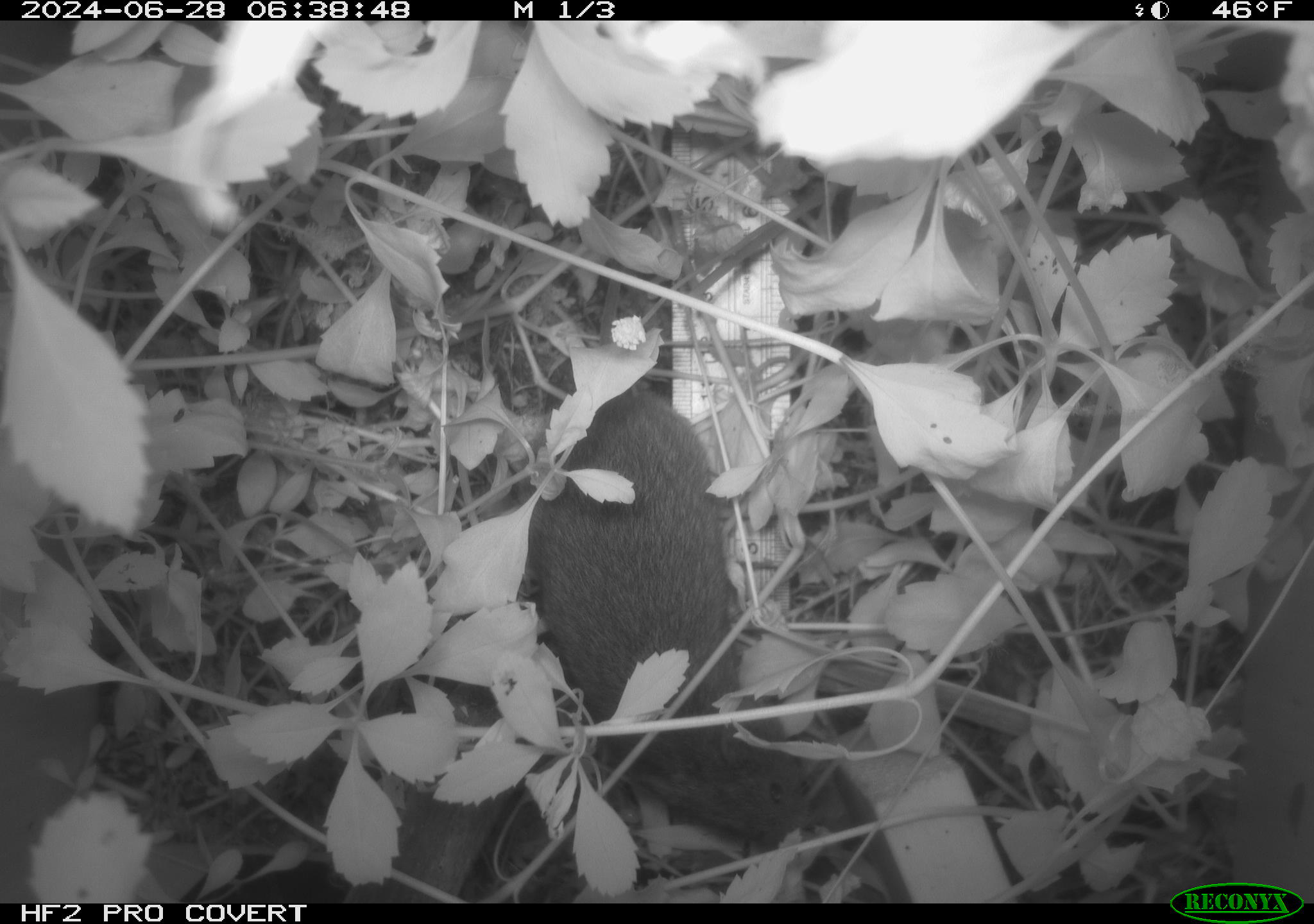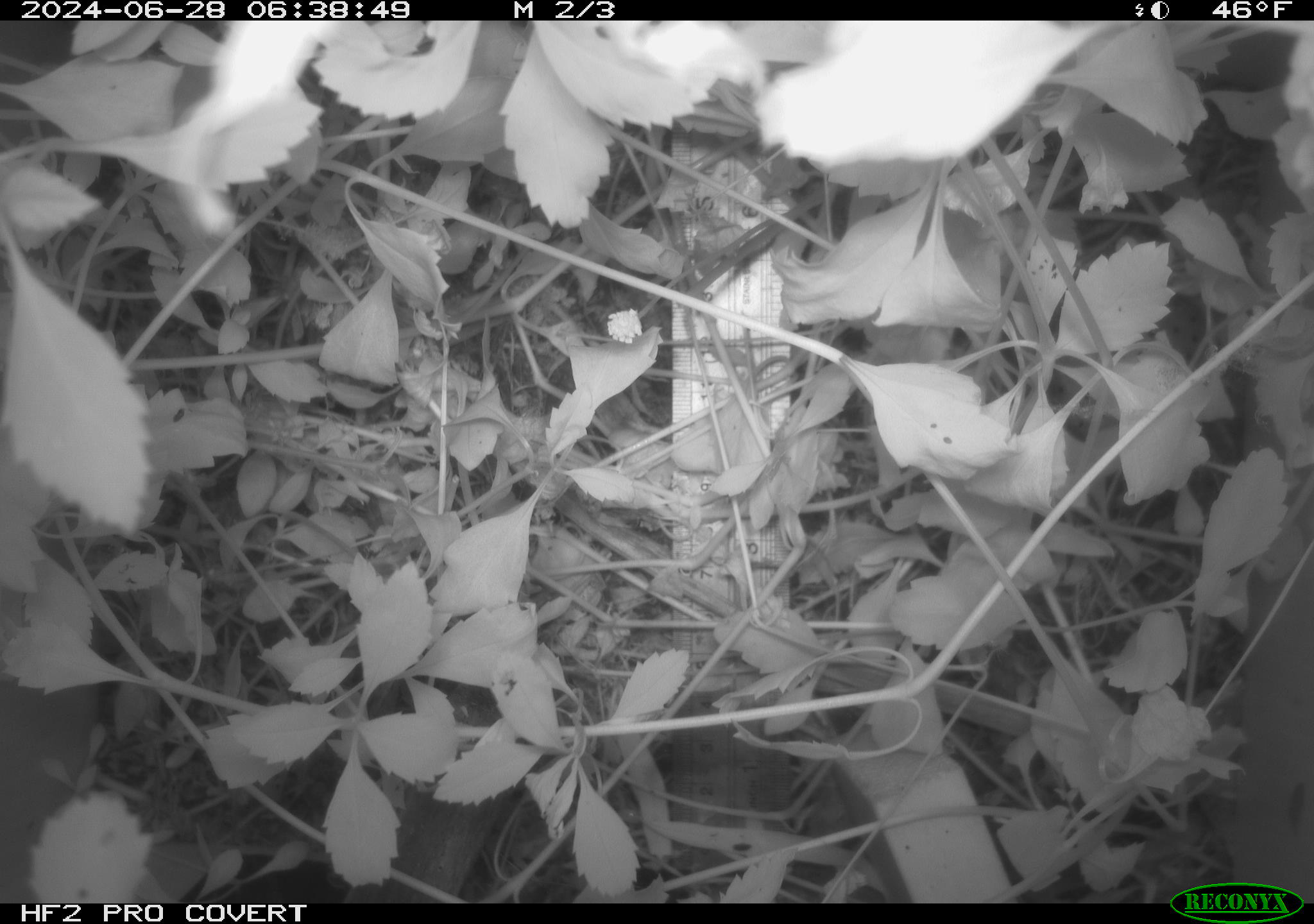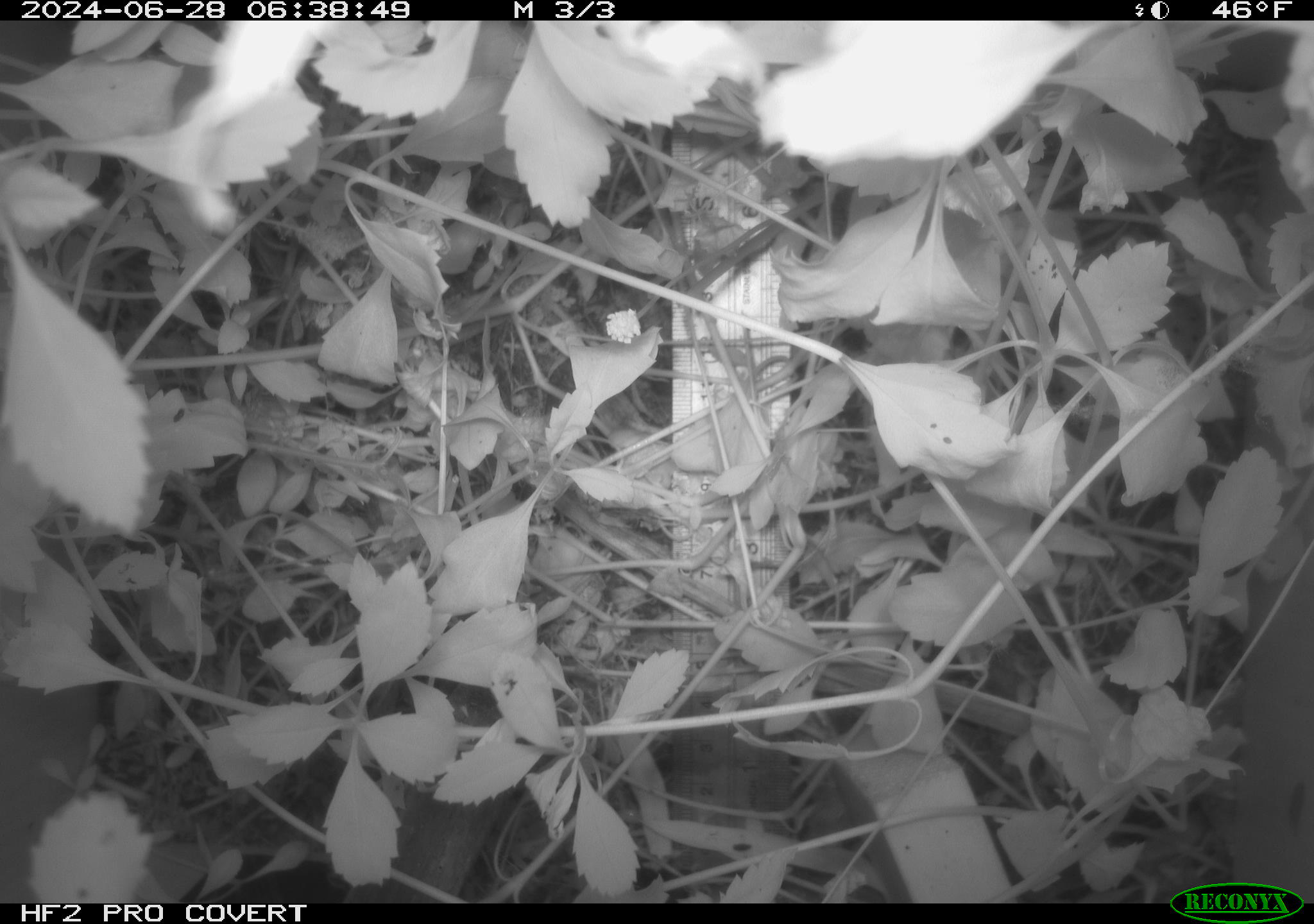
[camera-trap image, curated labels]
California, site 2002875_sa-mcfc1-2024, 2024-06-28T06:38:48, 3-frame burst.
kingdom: Animalia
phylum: Chordata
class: Mammalia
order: Rodentia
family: Cricetidae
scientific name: Arvicolinae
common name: voles, lemmings, and muskrats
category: arvicolinae subfamily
Arvicolinae subfamily (voles, lemmings, and muskrats) (Arvicolinae).